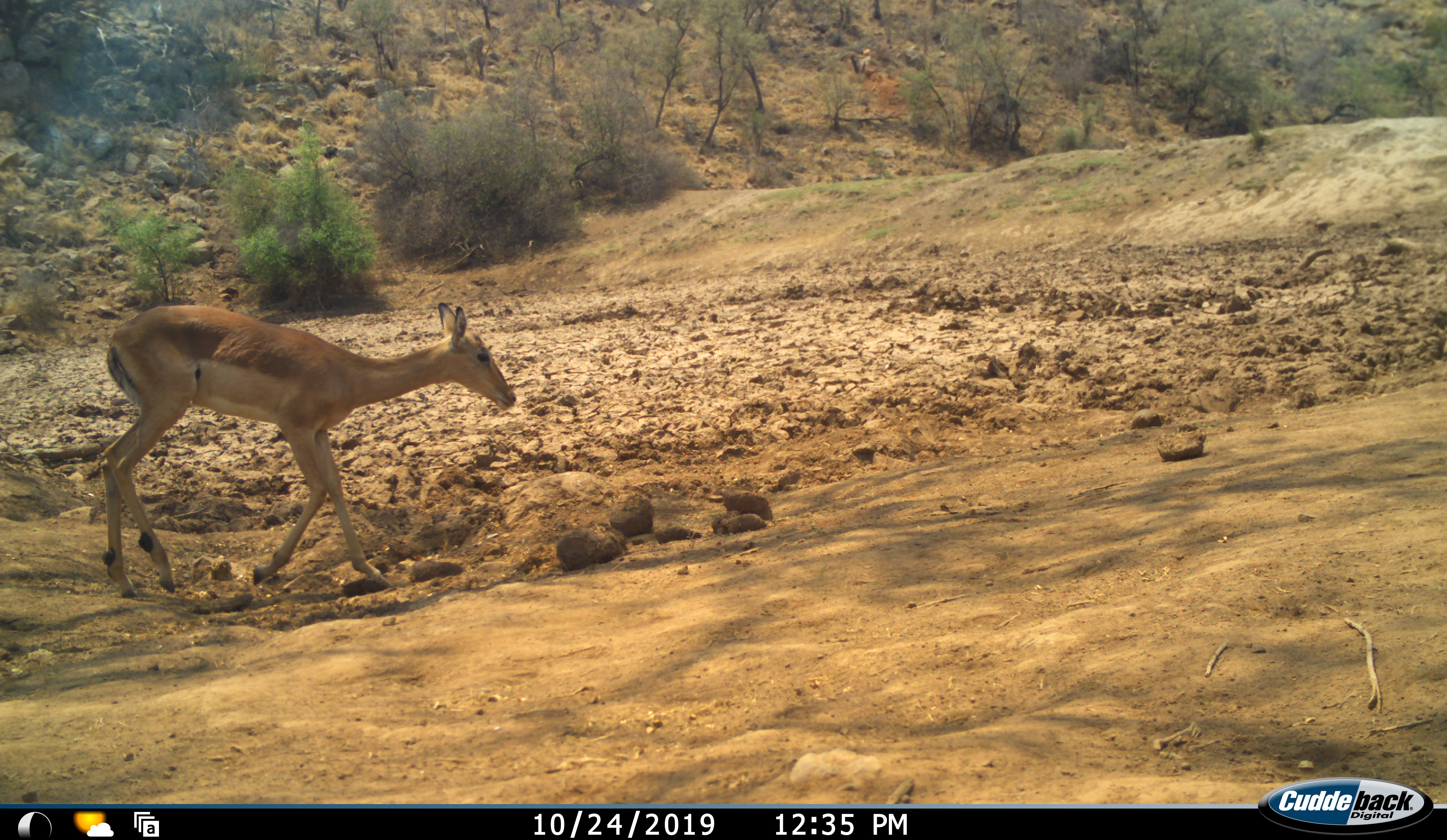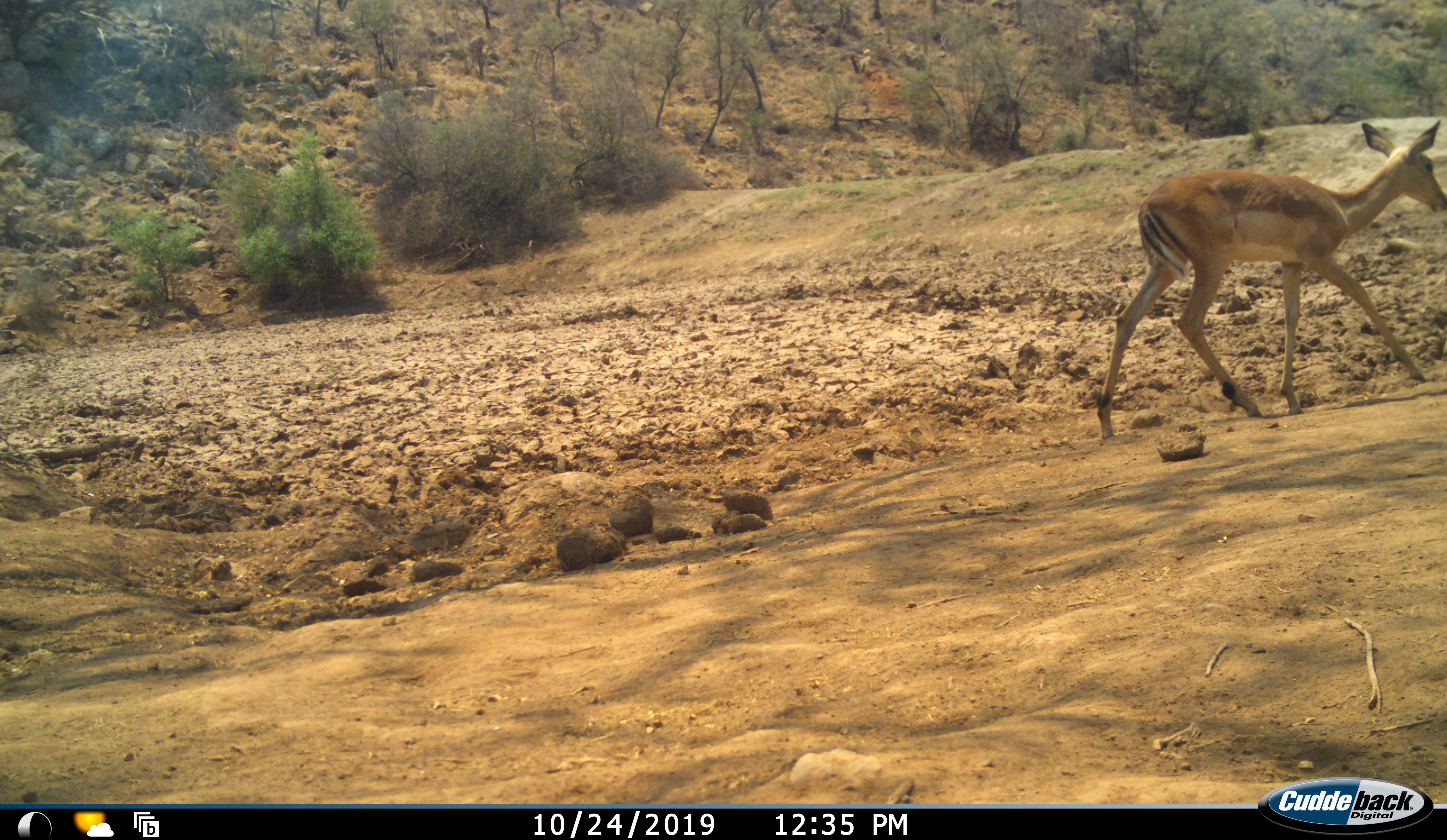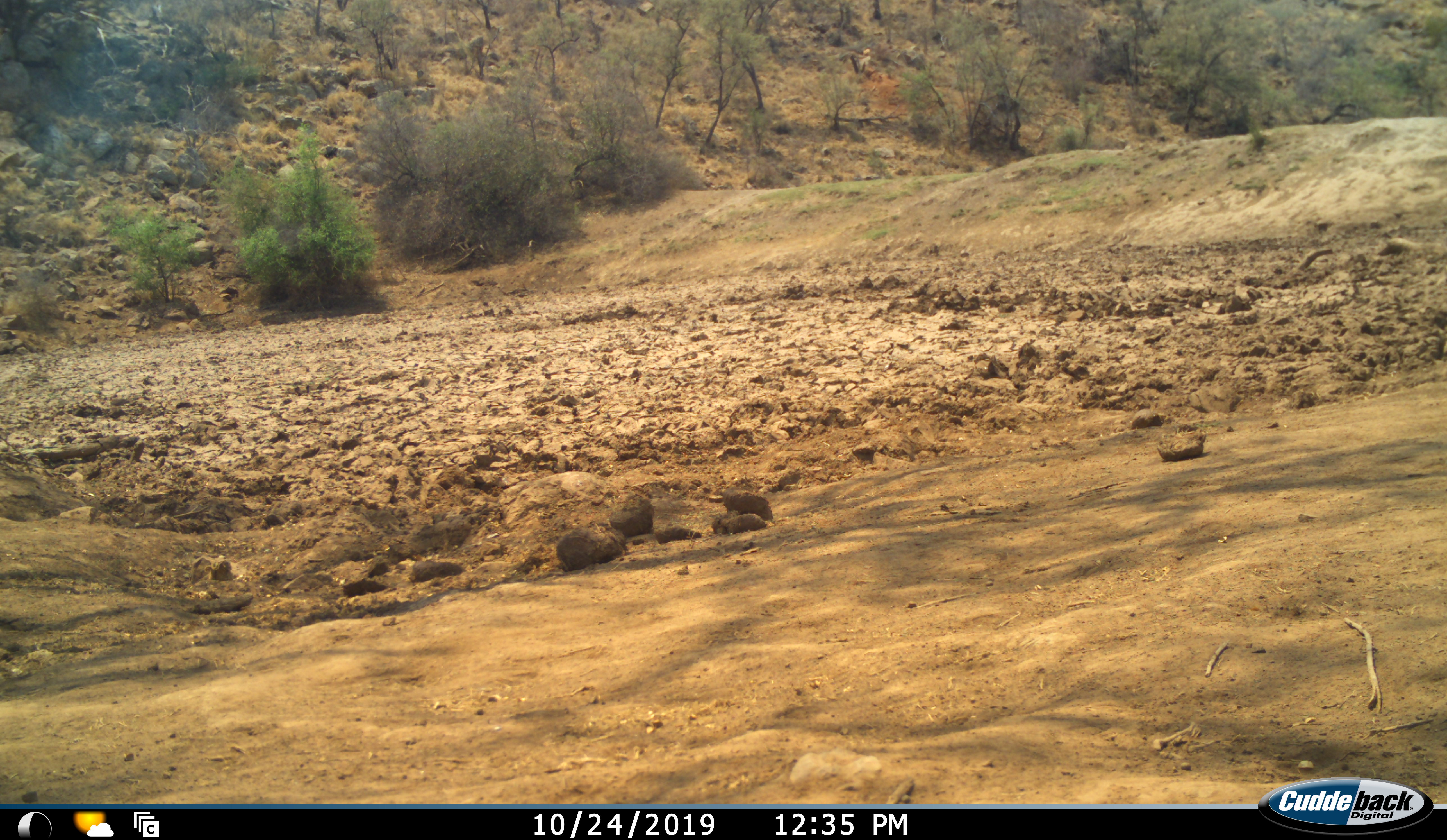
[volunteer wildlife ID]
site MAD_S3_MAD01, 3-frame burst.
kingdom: Animalia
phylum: Chordata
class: Mammalia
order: Artiodactyla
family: Bovidae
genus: Aepyceros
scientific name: Aepyceros melampus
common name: impala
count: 1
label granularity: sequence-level